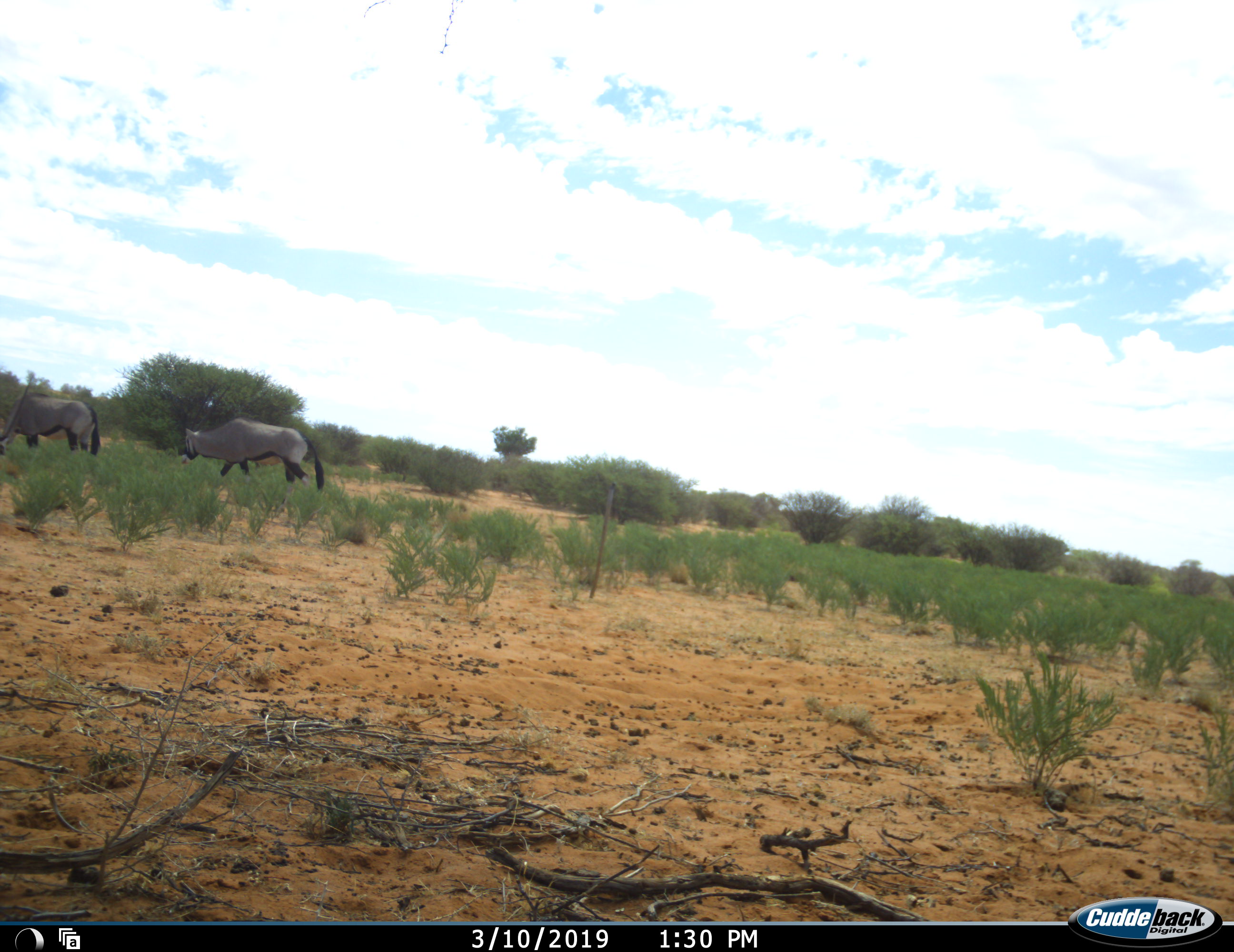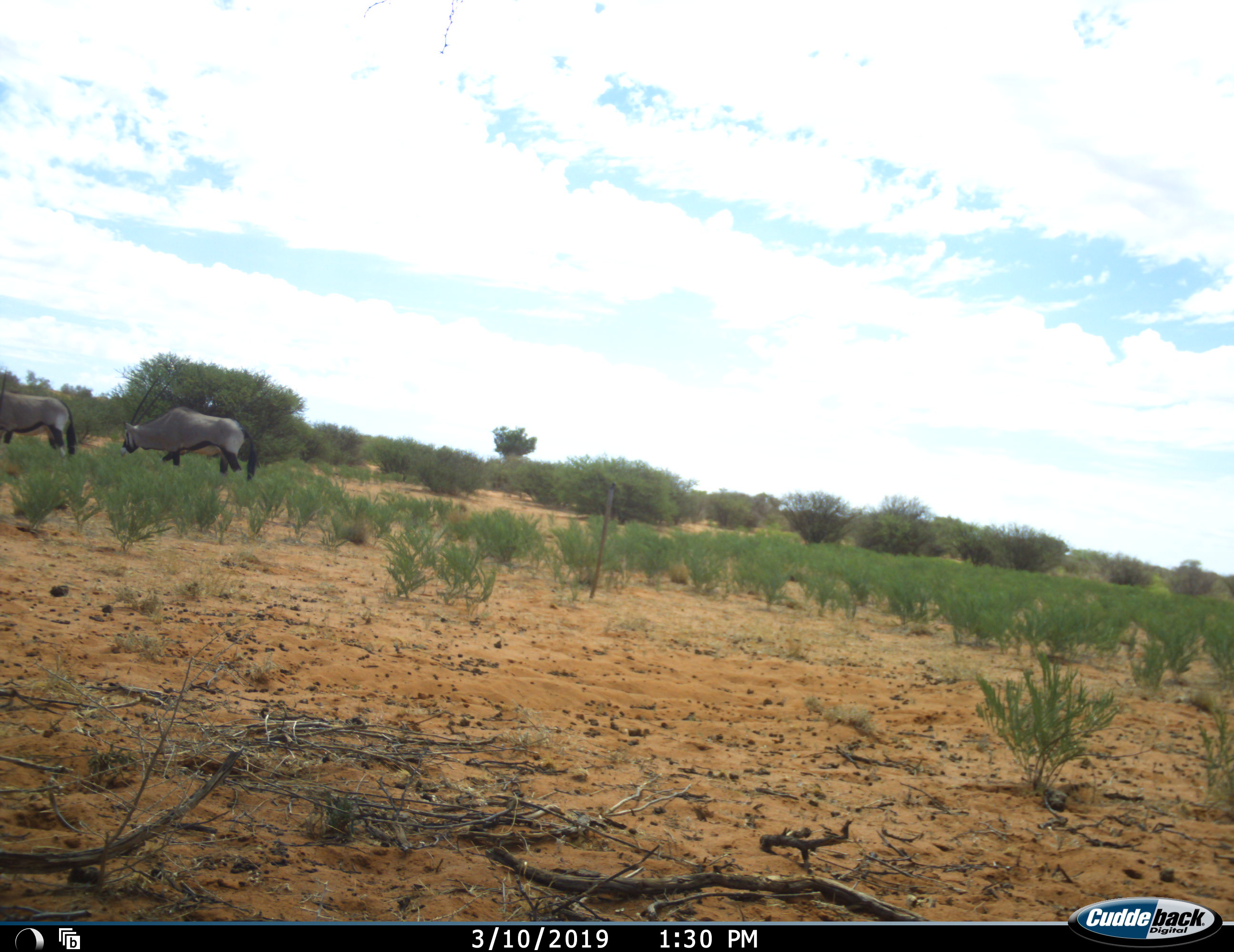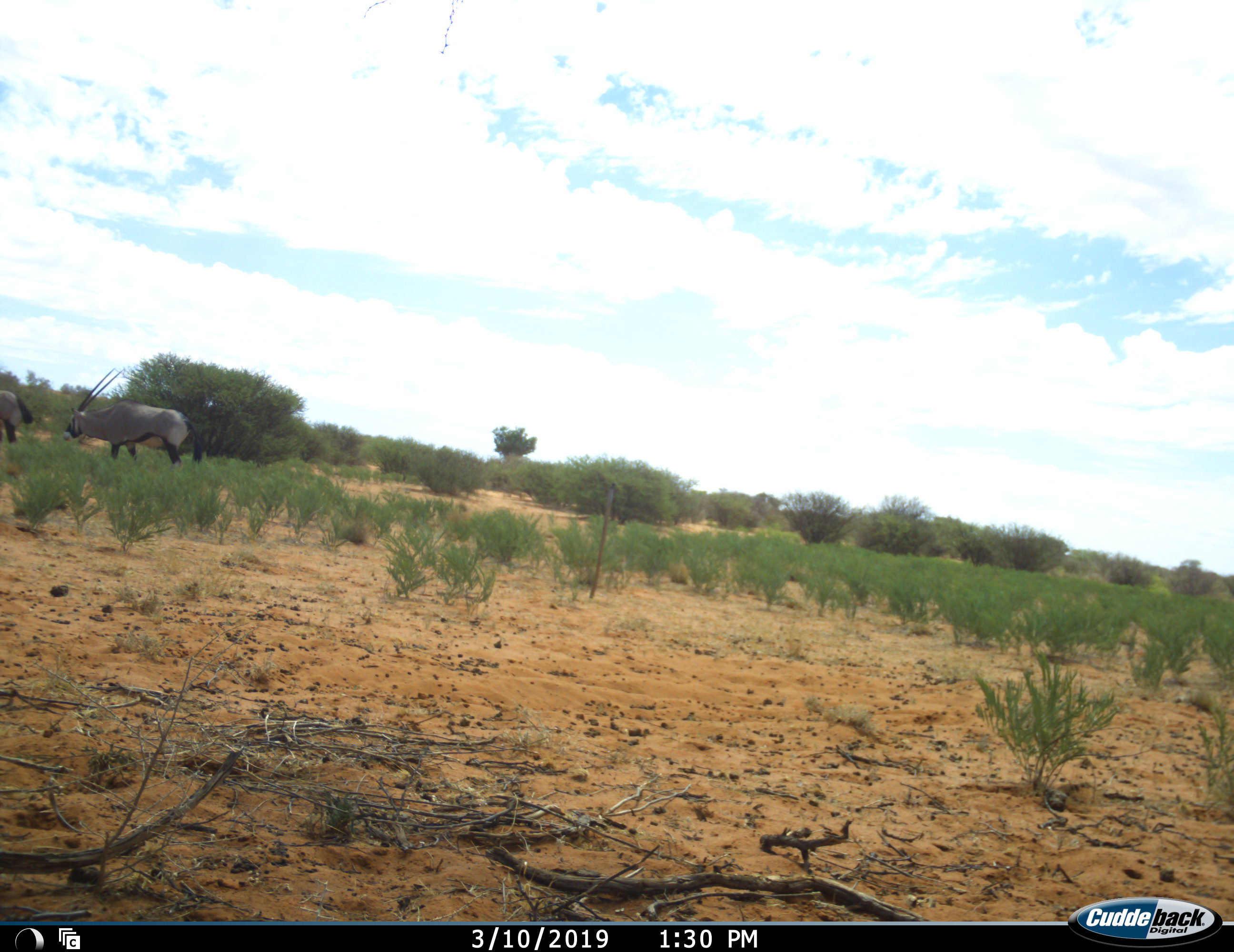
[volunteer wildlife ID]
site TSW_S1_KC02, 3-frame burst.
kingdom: Animalia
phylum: Chordata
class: Mammalia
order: Artiodactyla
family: Bovidae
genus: Oryx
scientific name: Oryx gazella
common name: gemsbok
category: oryx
Oryx (gemsbok) (Oryx gazella), count 2. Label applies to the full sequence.